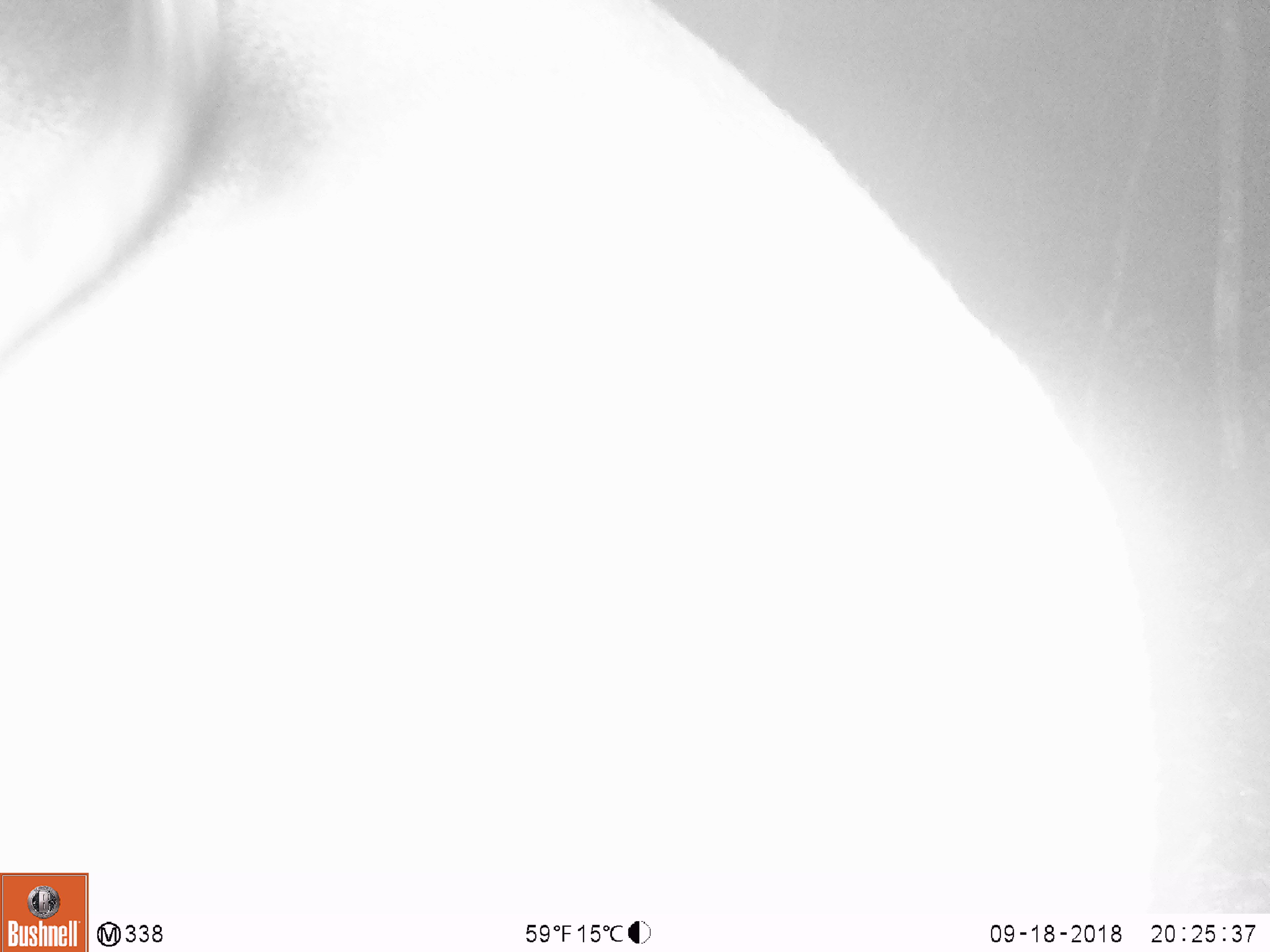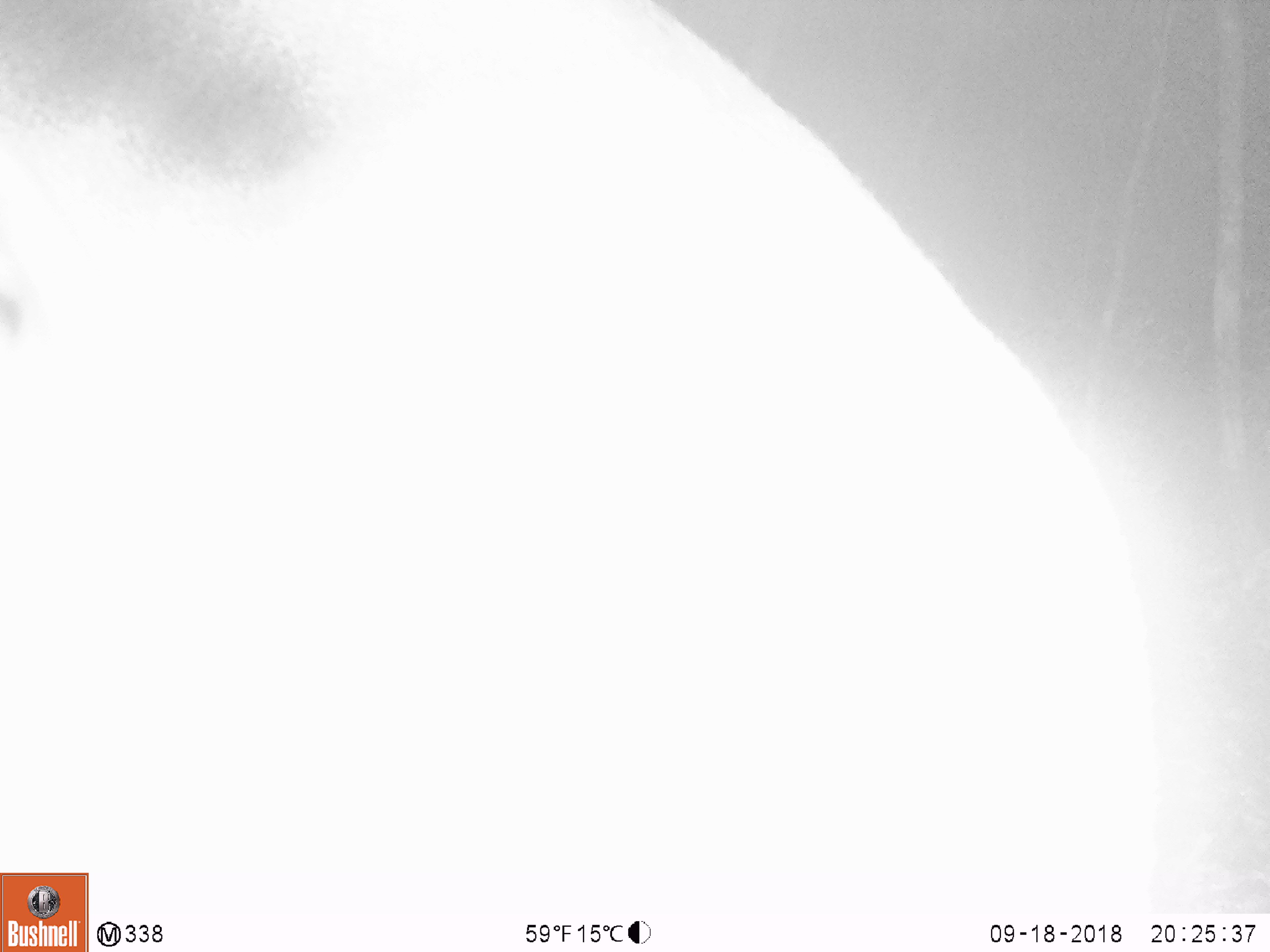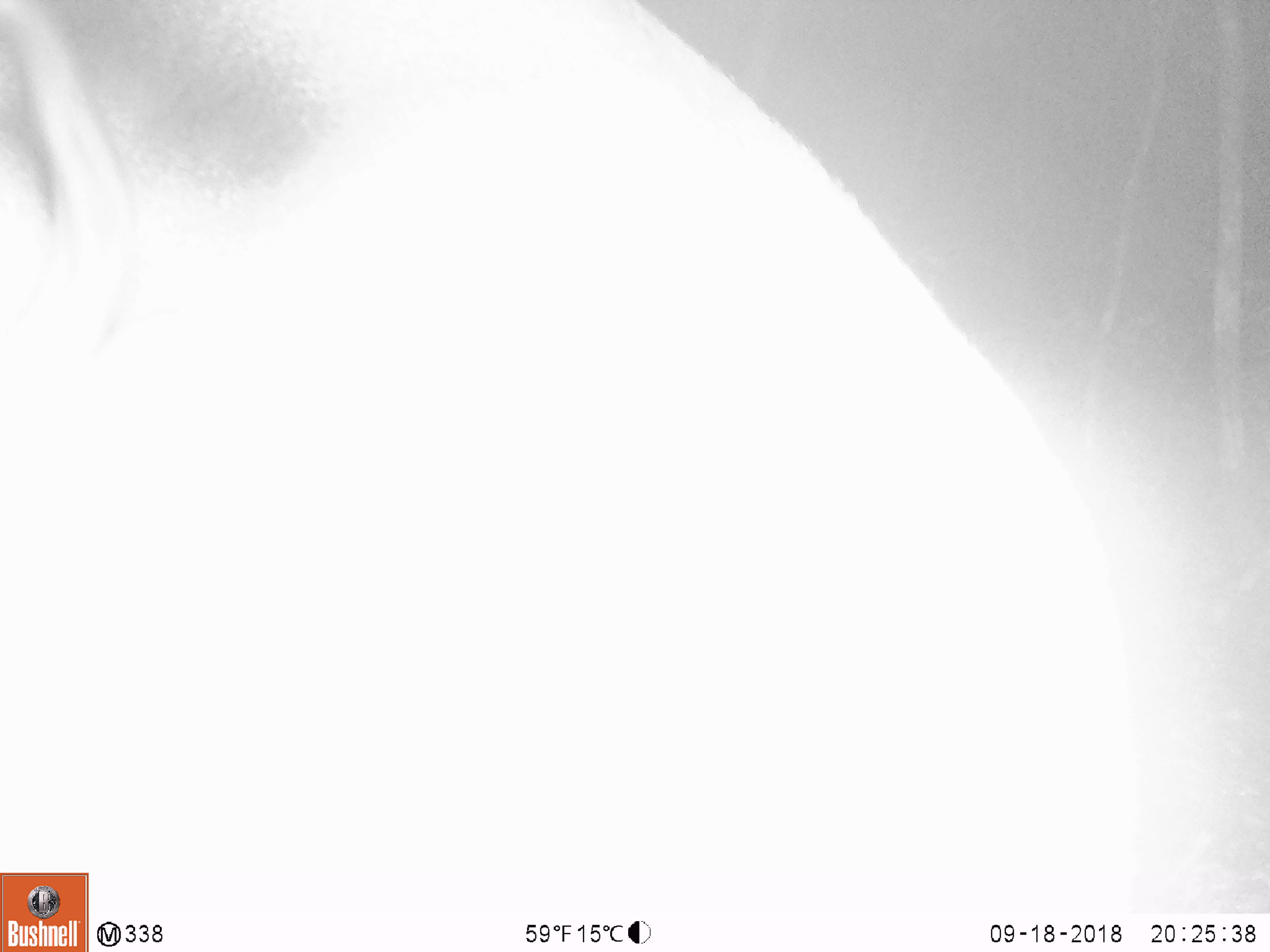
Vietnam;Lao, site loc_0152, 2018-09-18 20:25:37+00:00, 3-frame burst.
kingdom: Animalia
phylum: Chordata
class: Mammalia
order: Artiodactyla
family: Cervidae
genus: Muntiacus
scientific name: Muntiacus vuquangensis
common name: large-antlered muntjac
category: large antlered muntjac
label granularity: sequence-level